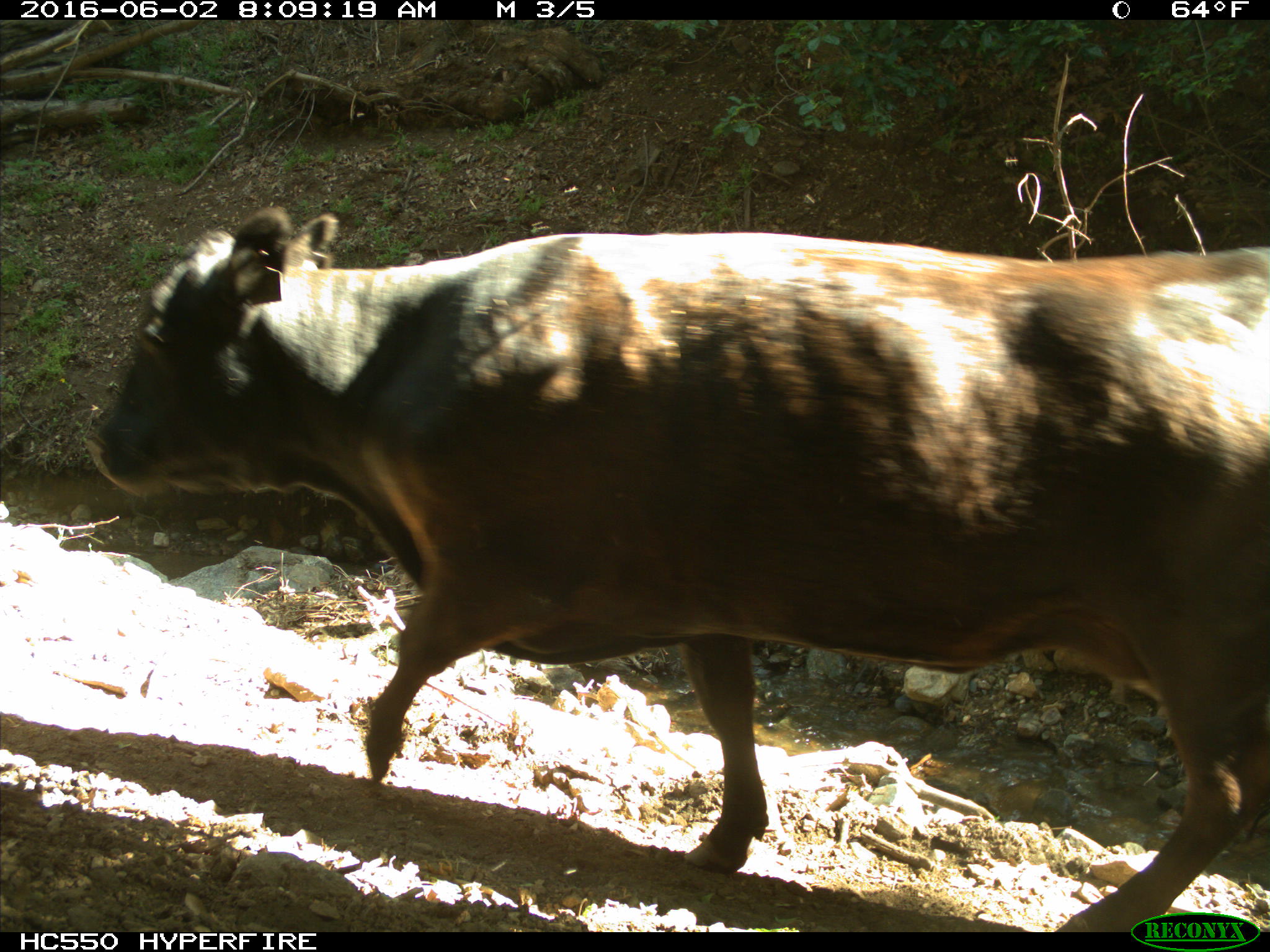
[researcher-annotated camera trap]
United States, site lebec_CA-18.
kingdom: Animalia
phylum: Chordata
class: Mammalia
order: Artiodactyla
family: Bovidae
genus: Bos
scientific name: Bos taurus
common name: domestic cow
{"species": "Bos taurus (domestic cow)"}